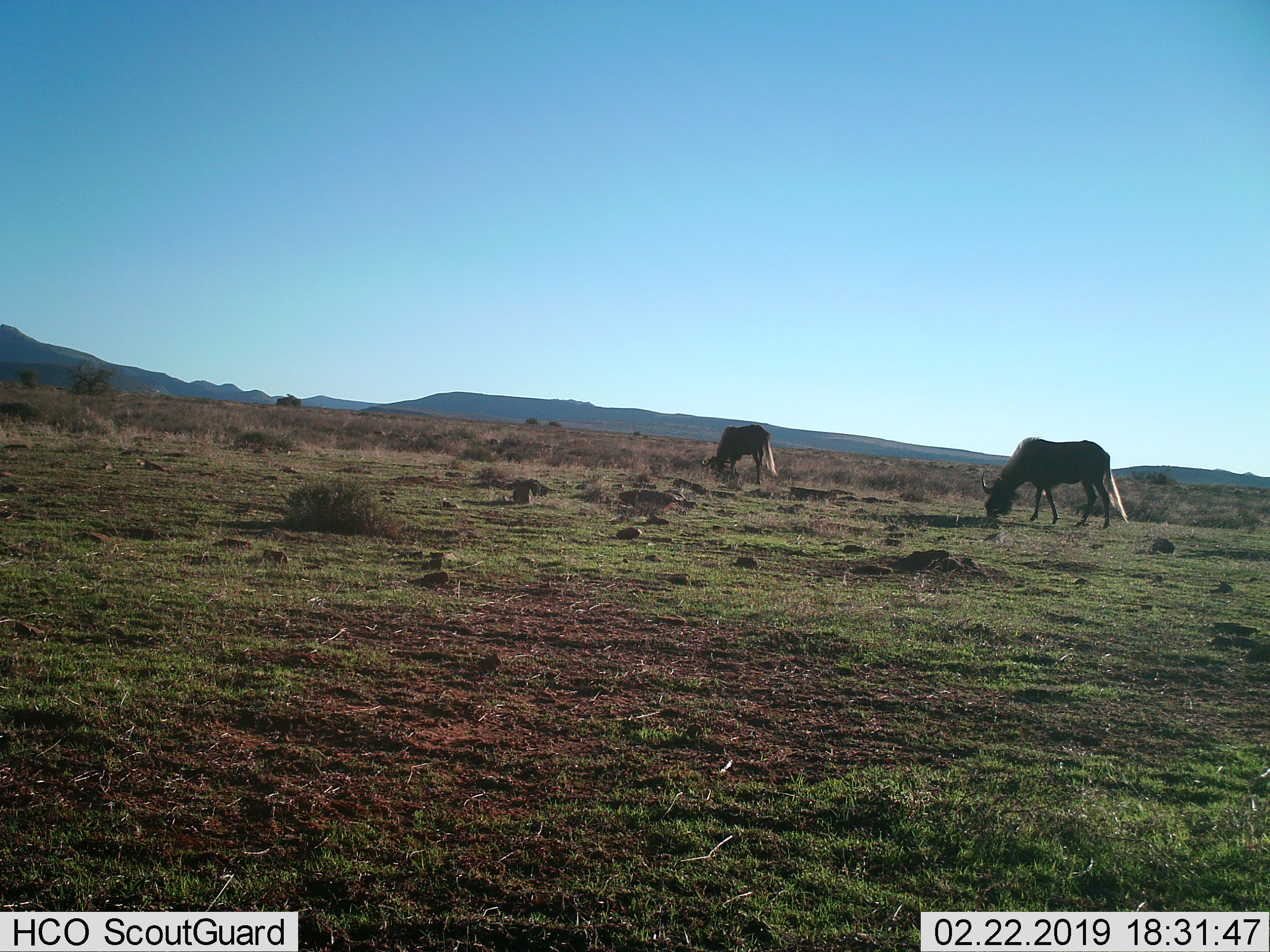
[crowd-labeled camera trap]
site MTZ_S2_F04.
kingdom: Animalia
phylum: Chordata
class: Mammalia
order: Artiodactyla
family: Bovidae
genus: Connochaetes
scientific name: Connochaetes gnou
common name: black wildebeest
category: wildebeestblack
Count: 2.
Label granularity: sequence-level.